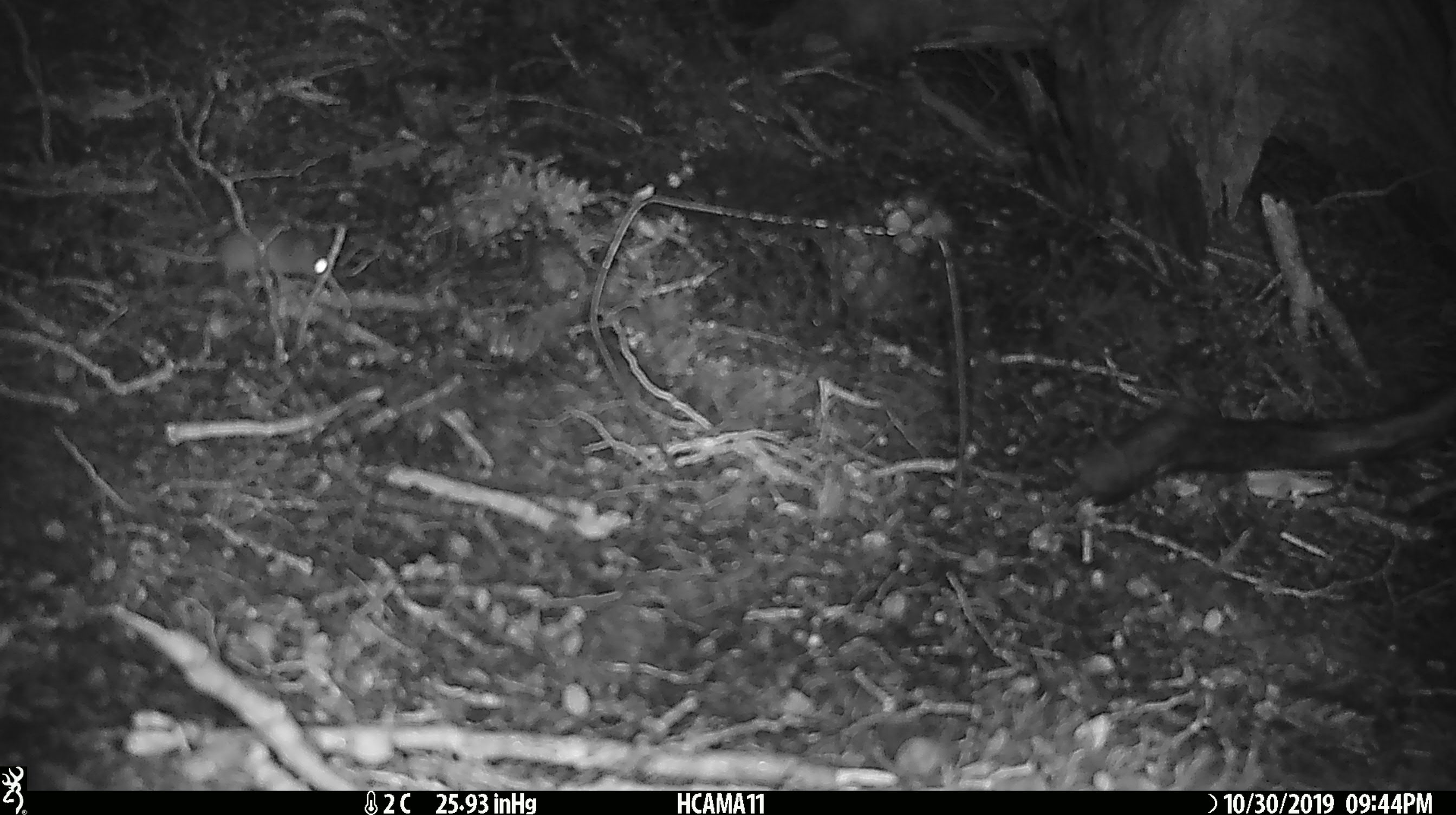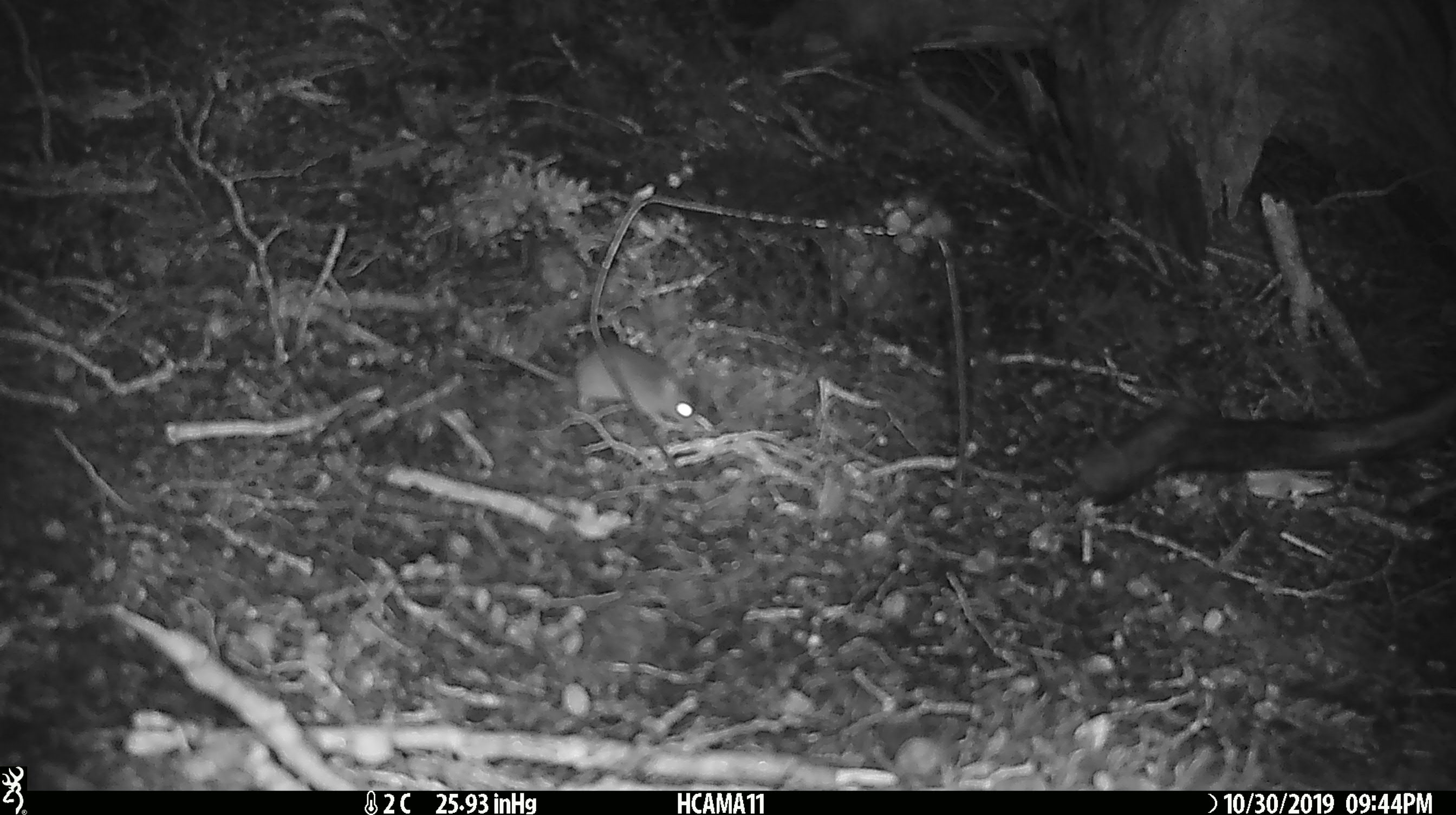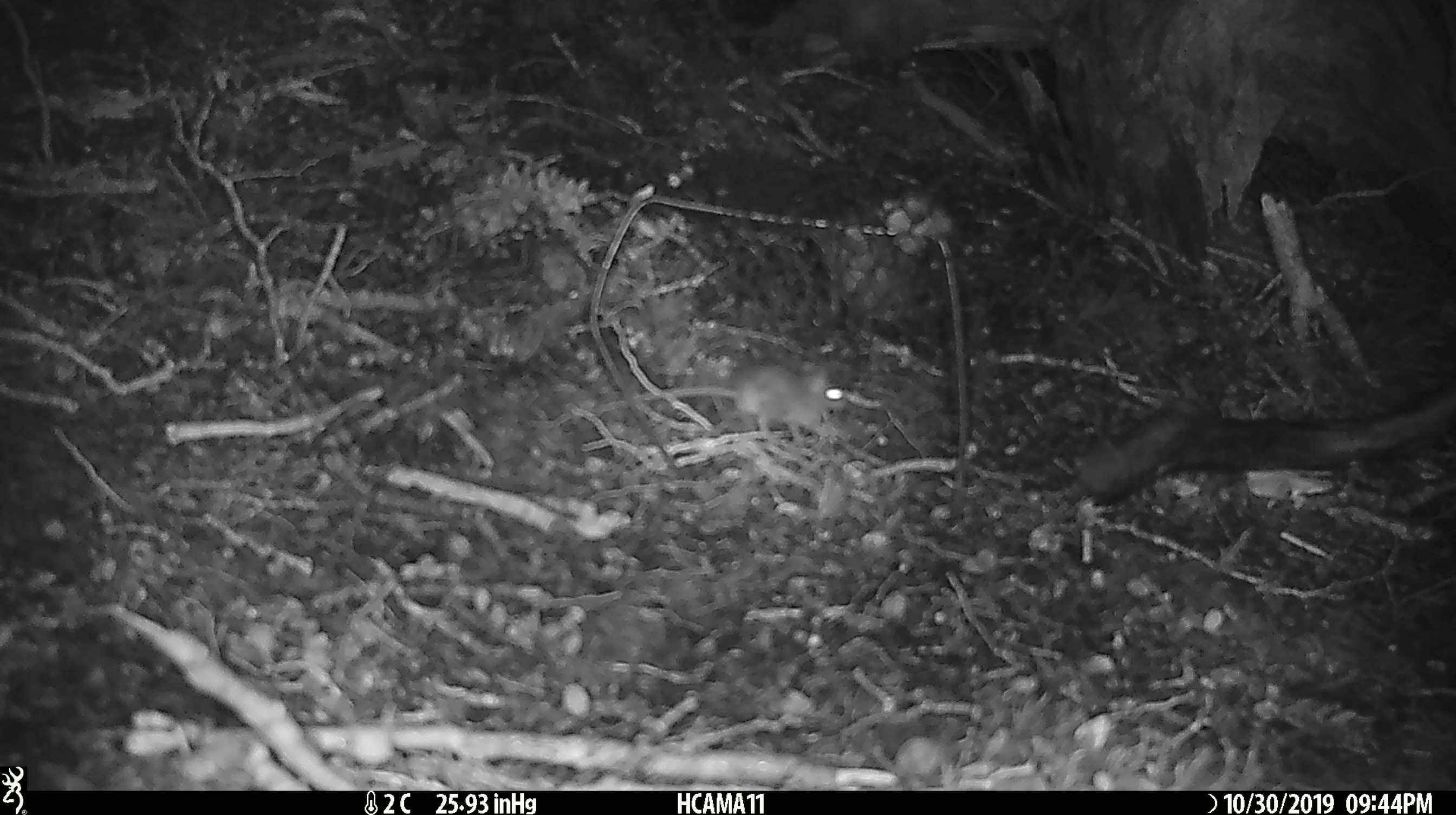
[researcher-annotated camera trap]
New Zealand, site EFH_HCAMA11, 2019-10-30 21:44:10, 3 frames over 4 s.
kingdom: Animalia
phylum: Chordata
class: Mammalia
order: Rodentia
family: Muridae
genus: Mus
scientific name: Mus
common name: mouse